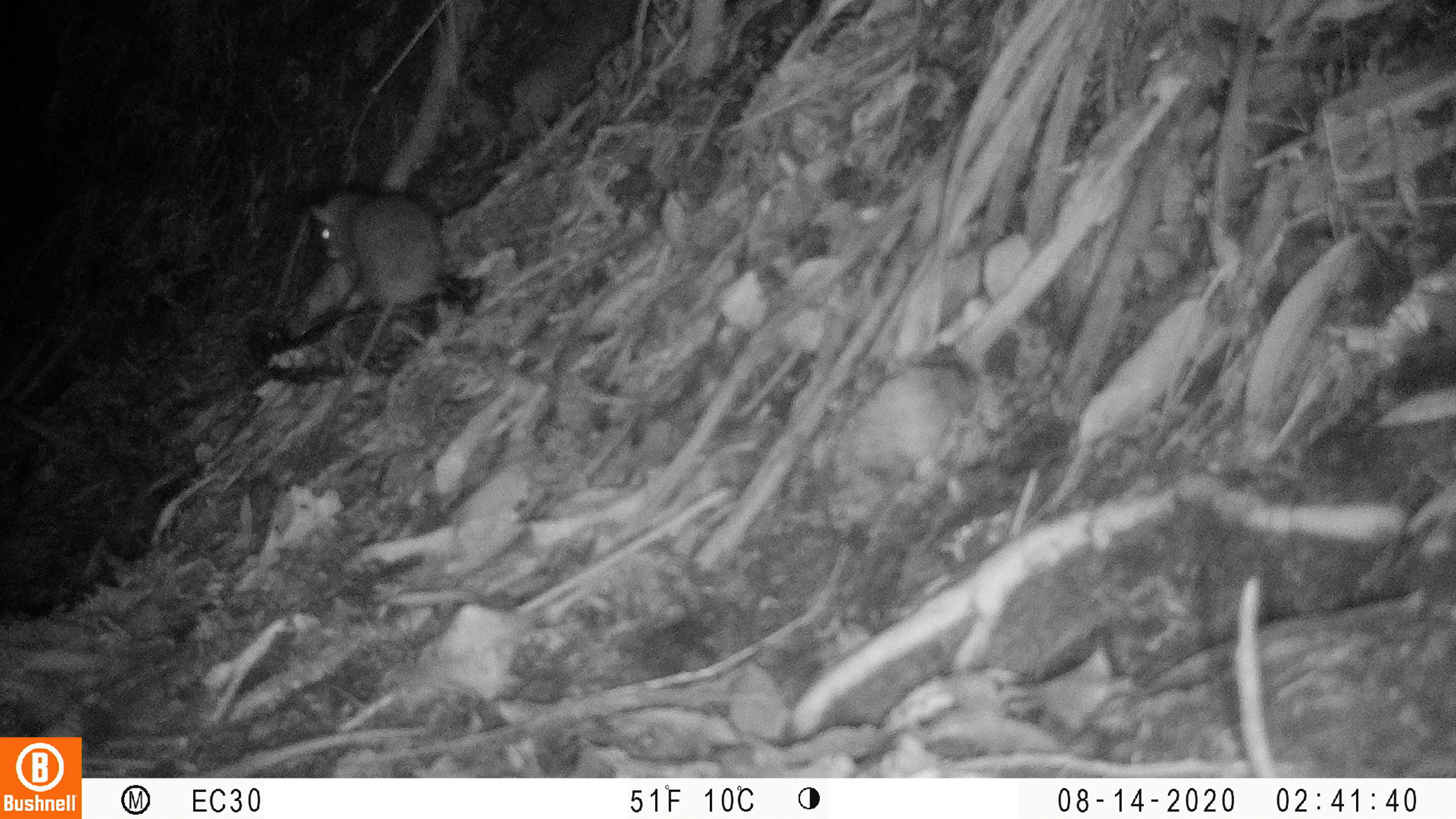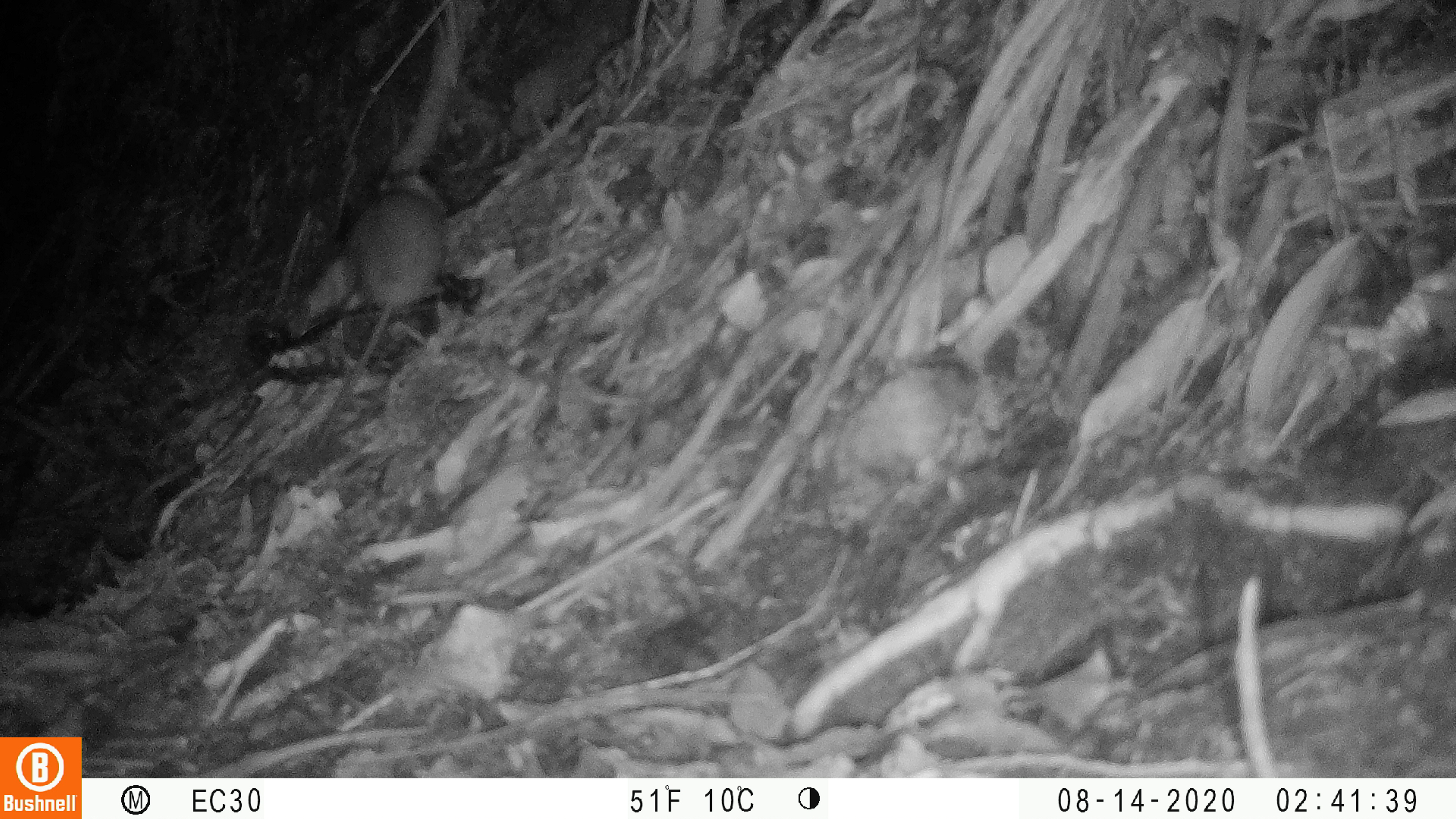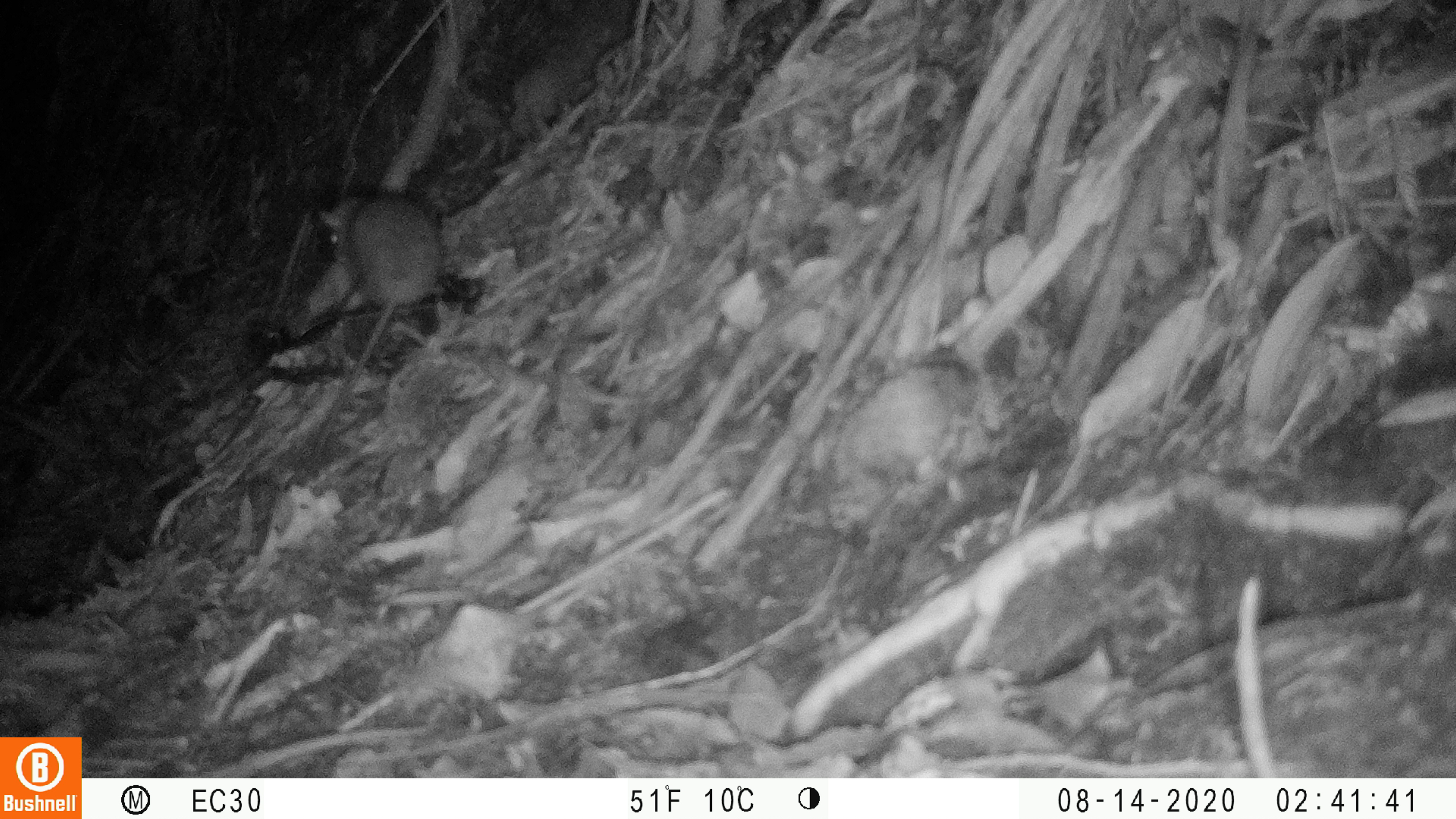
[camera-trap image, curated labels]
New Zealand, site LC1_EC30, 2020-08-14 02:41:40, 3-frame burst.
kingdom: Animalia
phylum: Chordata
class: Mammalia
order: Rodentia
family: Muridae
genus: Rattus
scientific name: Rattus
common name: rat